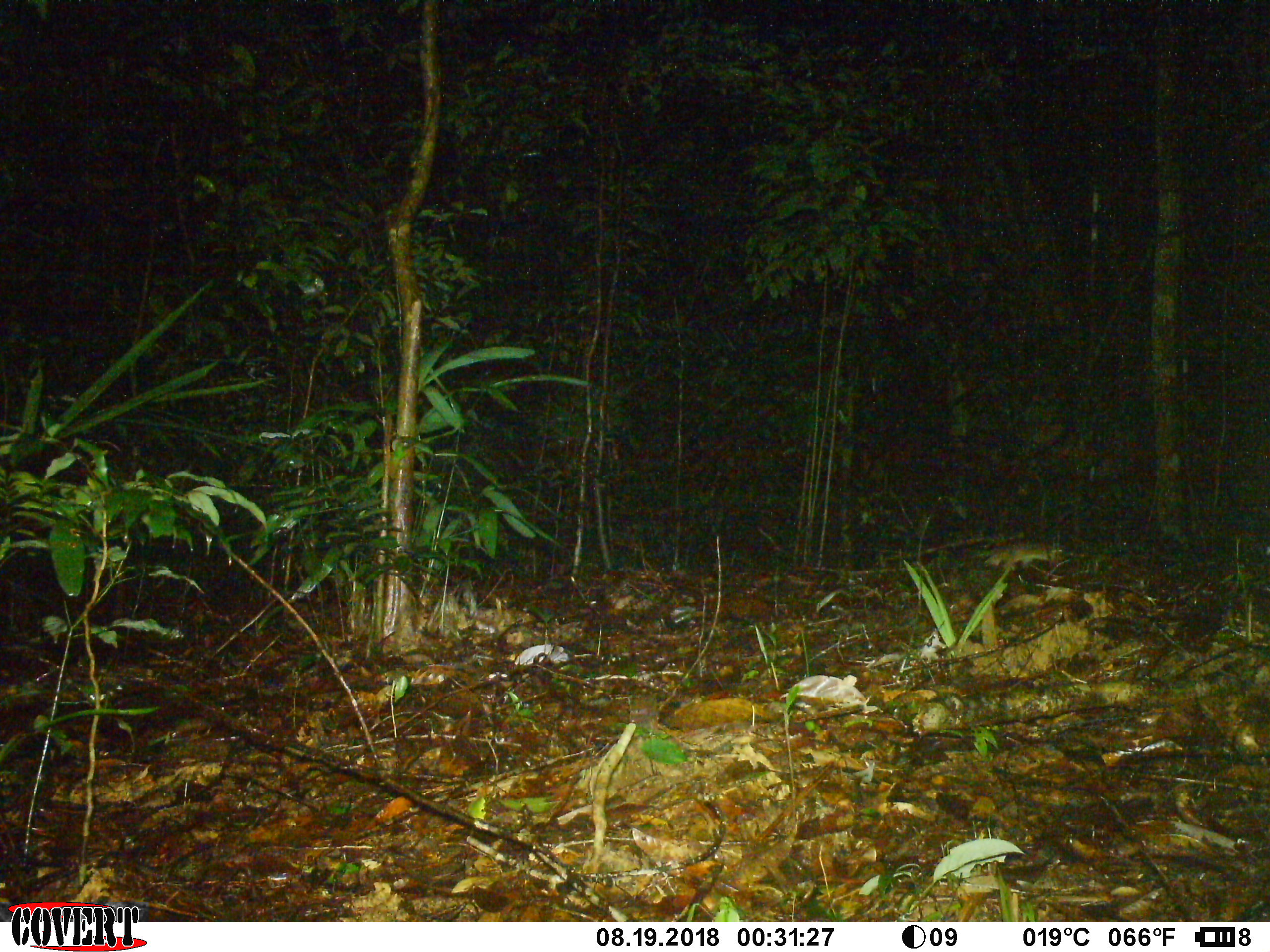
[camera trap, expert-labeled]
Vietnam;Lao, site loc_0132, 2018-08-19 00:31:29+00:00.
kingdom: Animalia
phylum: Chordata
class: Mammalia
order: Rodentia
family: Muridae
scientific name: Muridae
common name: old-world mice and rats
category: unidentified murid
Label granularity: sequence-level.